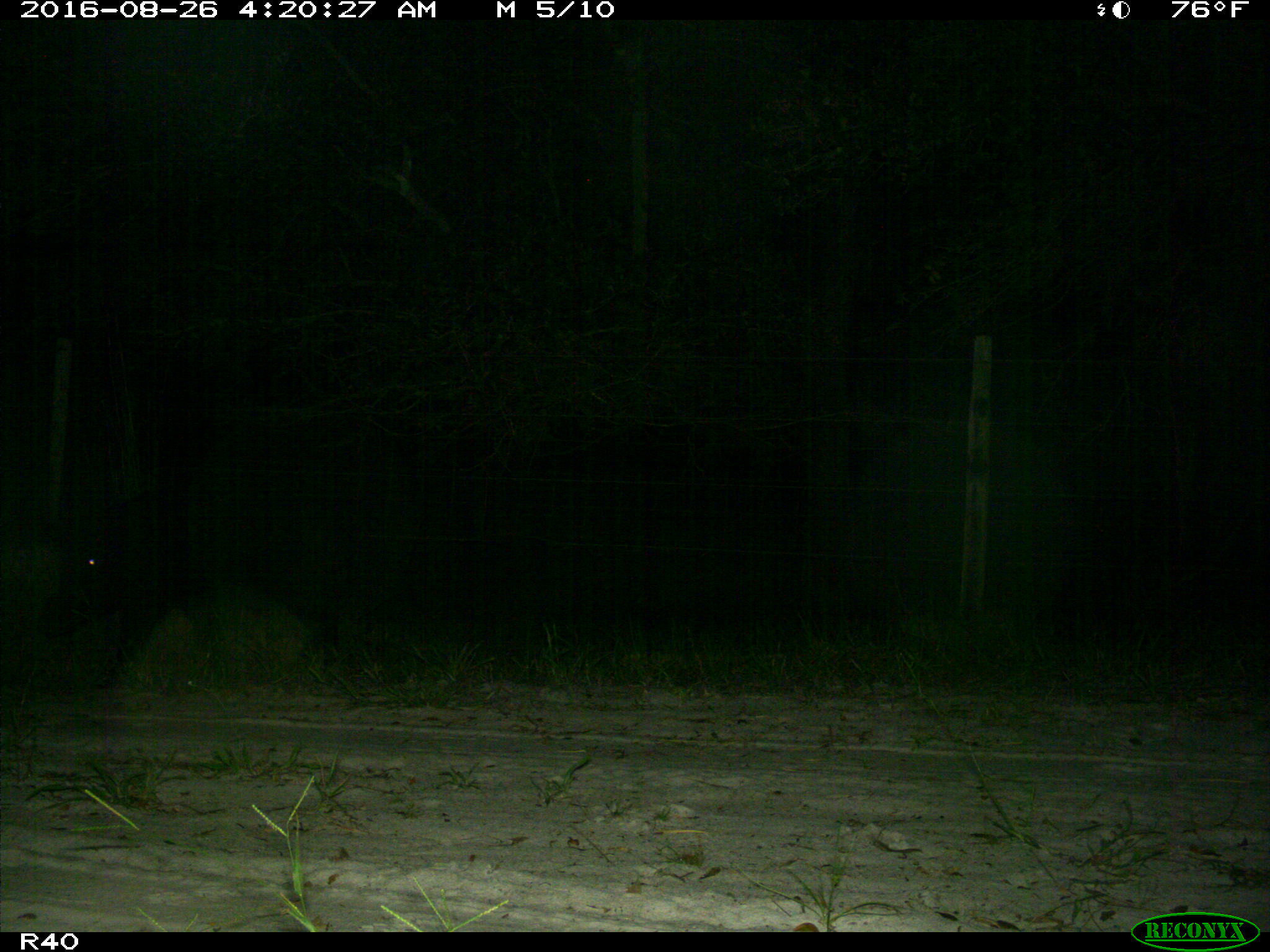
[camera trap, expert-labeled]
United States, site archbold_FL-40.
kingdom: Animalia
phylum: Chordata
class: Mammalia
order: Artiodactyla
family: Suidae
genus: Sus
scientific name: Sus scrofa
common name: wild boar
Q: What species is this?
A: Sus scrofa (wild boar).